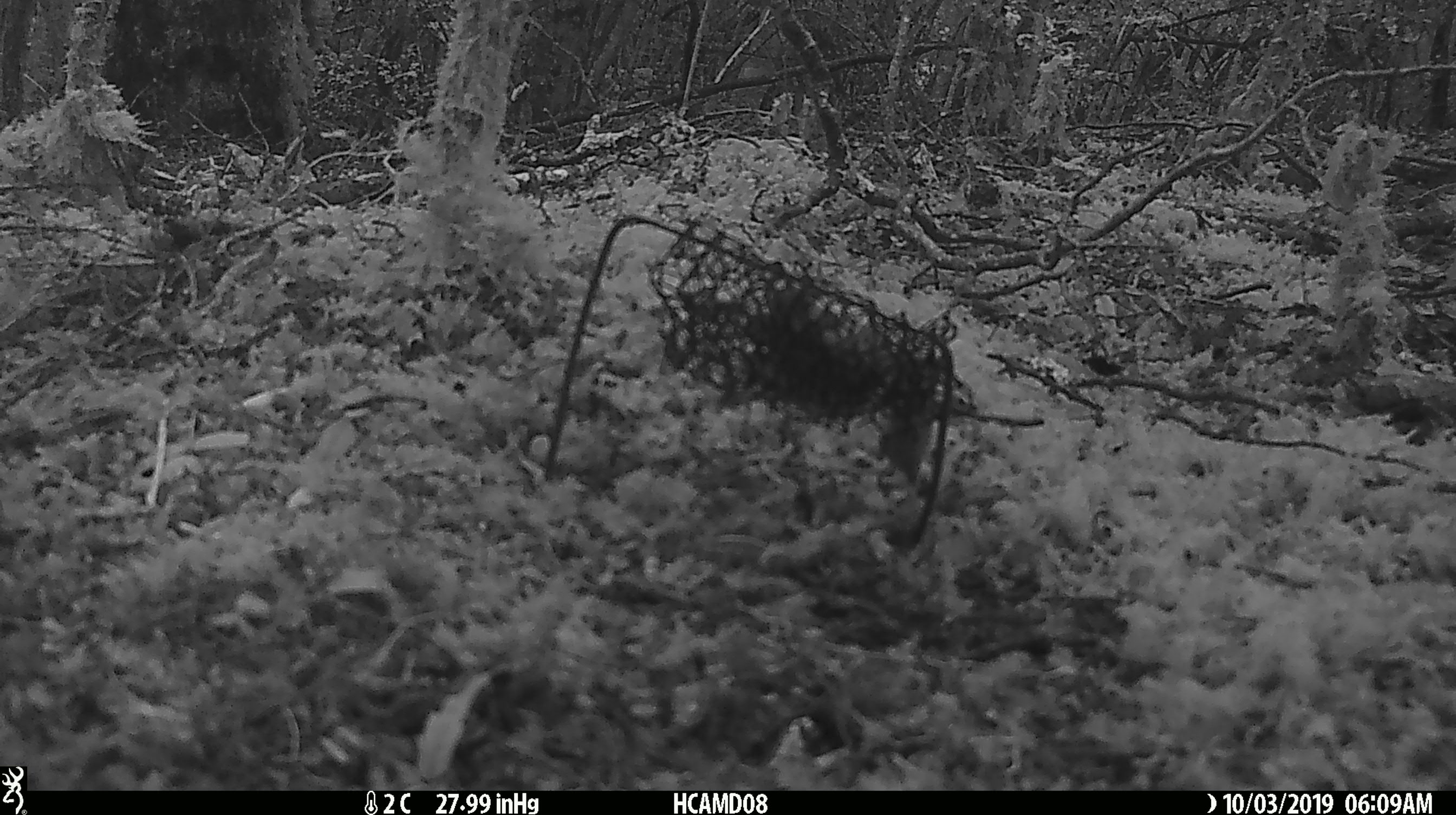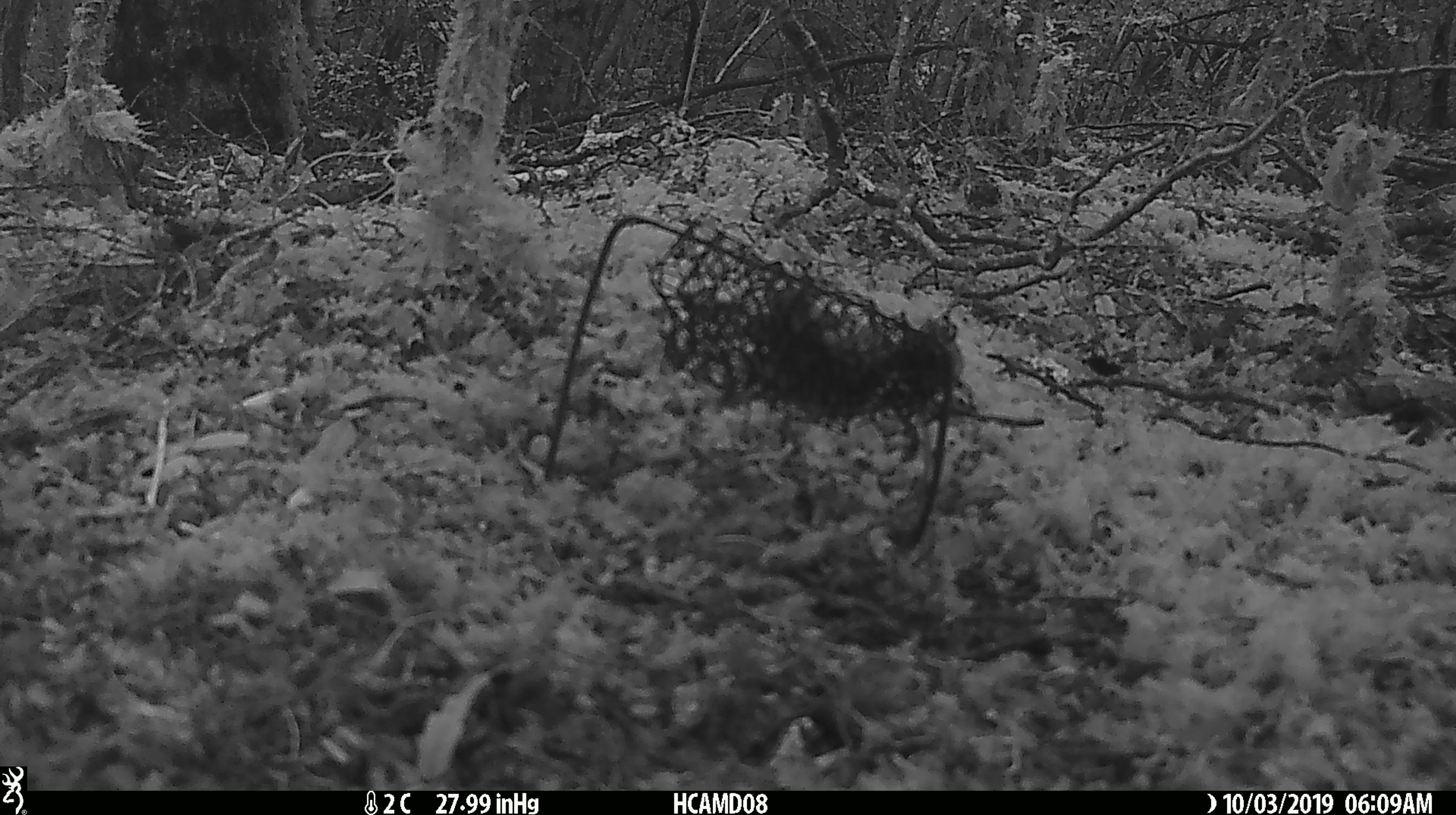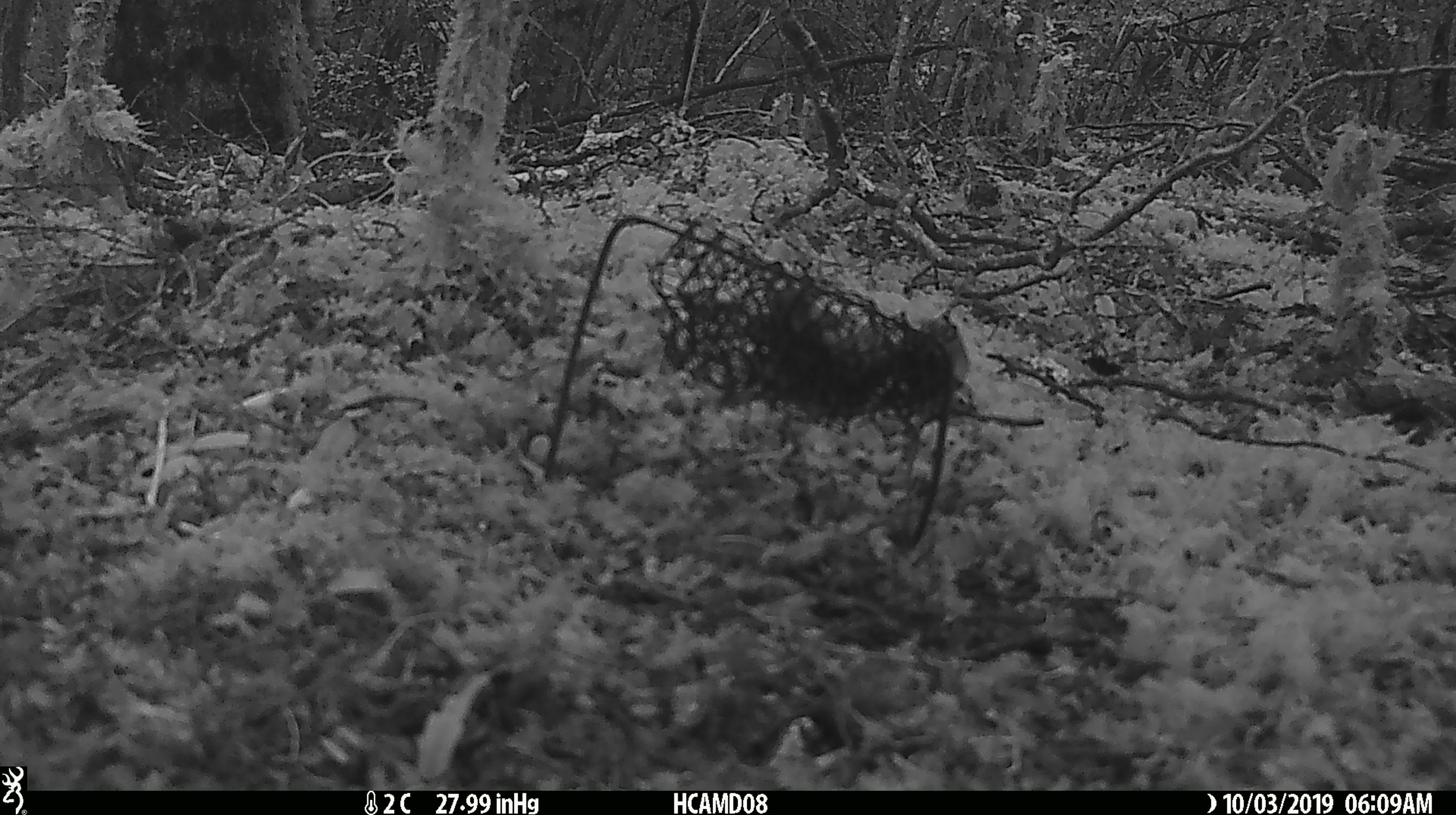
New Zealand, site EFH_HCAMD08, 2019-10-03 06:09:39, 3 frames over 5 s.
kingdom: Animalia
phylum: Chordata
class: Mammalia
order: Rodentia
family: Muridae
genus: Mus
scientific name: Mus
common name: mouse